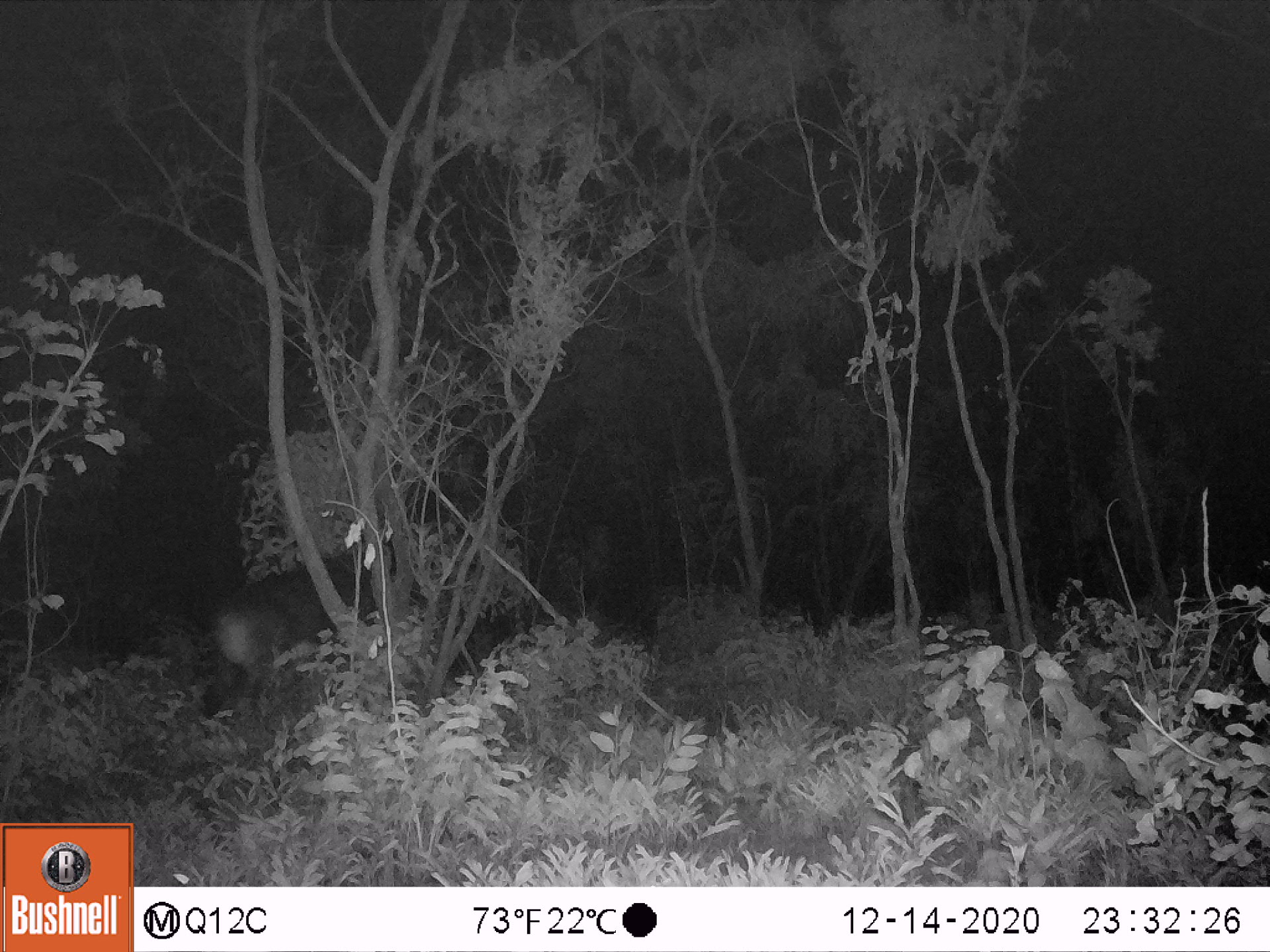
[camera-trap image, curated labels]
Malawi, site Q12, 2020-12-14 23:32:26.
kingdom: Animalia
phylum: Chordata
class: Mammalia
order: Artiodactyla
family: Bovidae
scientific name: Antilopinae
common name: small antelope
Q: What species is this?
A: Small antelope (Antilopinae).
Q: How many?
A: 1.